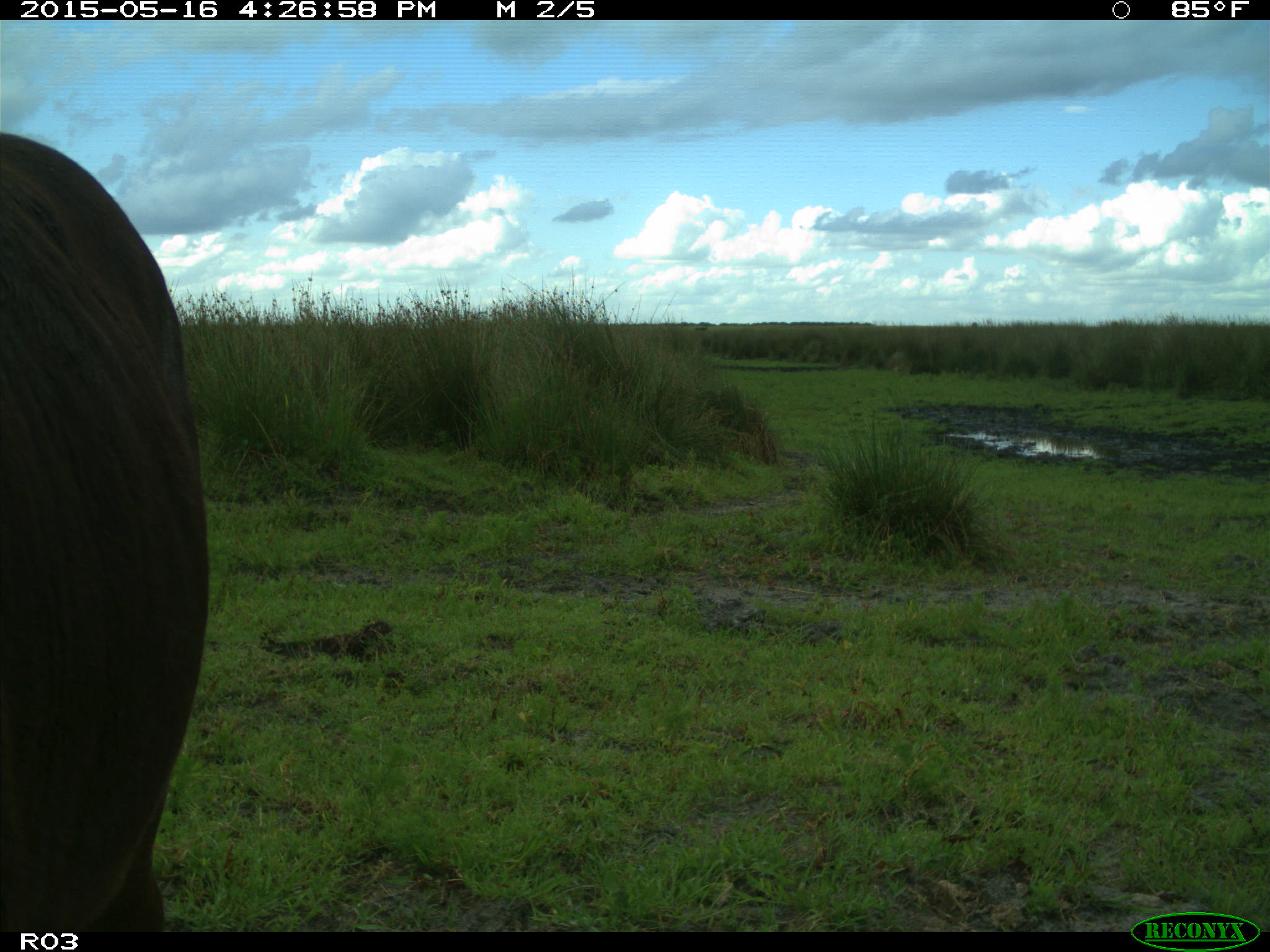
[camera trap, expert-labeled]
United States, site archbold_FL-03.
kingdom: Animalia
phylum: Chordata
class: Mammalia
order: Artiodactyla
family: Bovidae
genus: Bos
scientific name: Bos taurus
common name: domestic cow